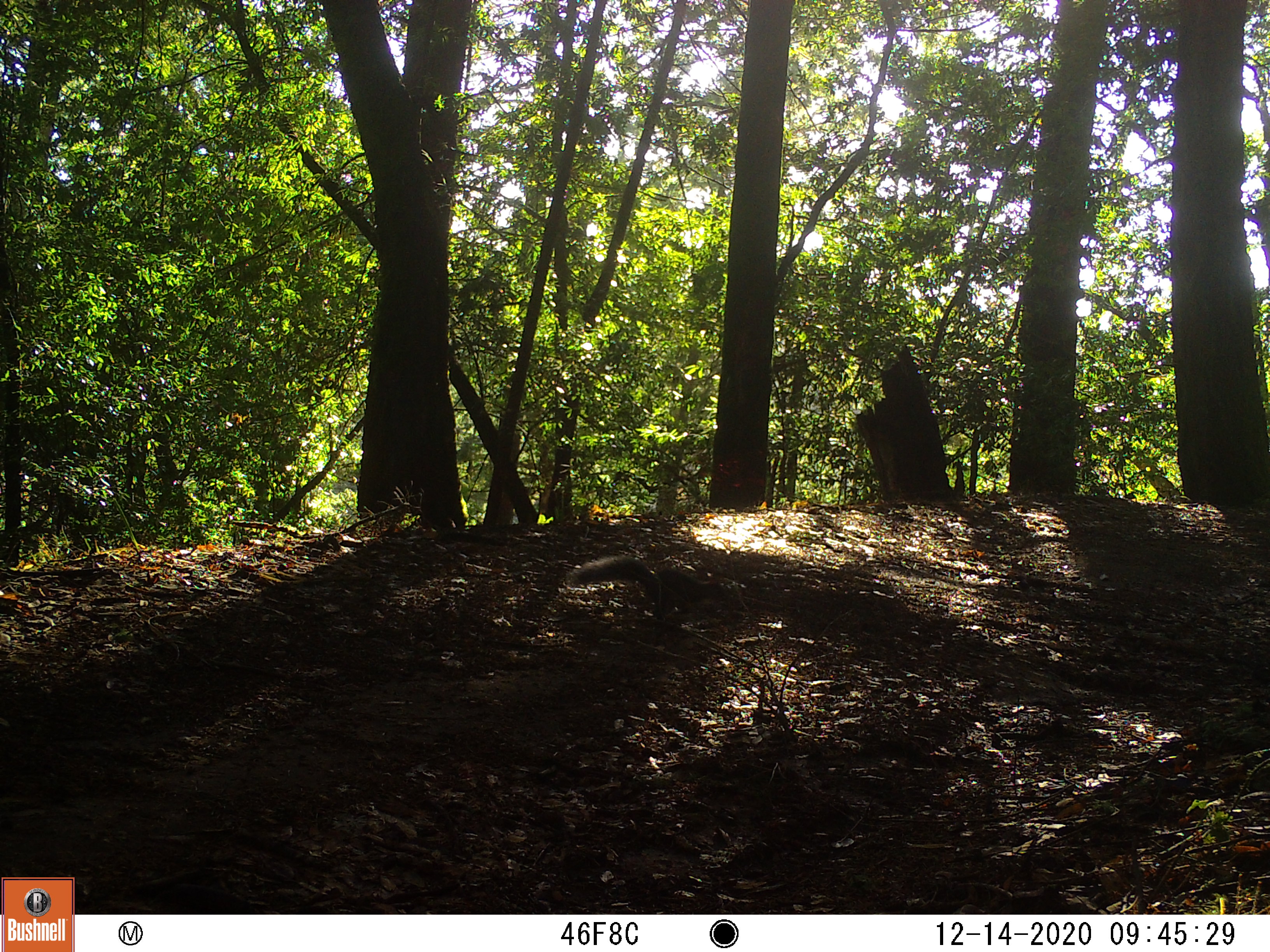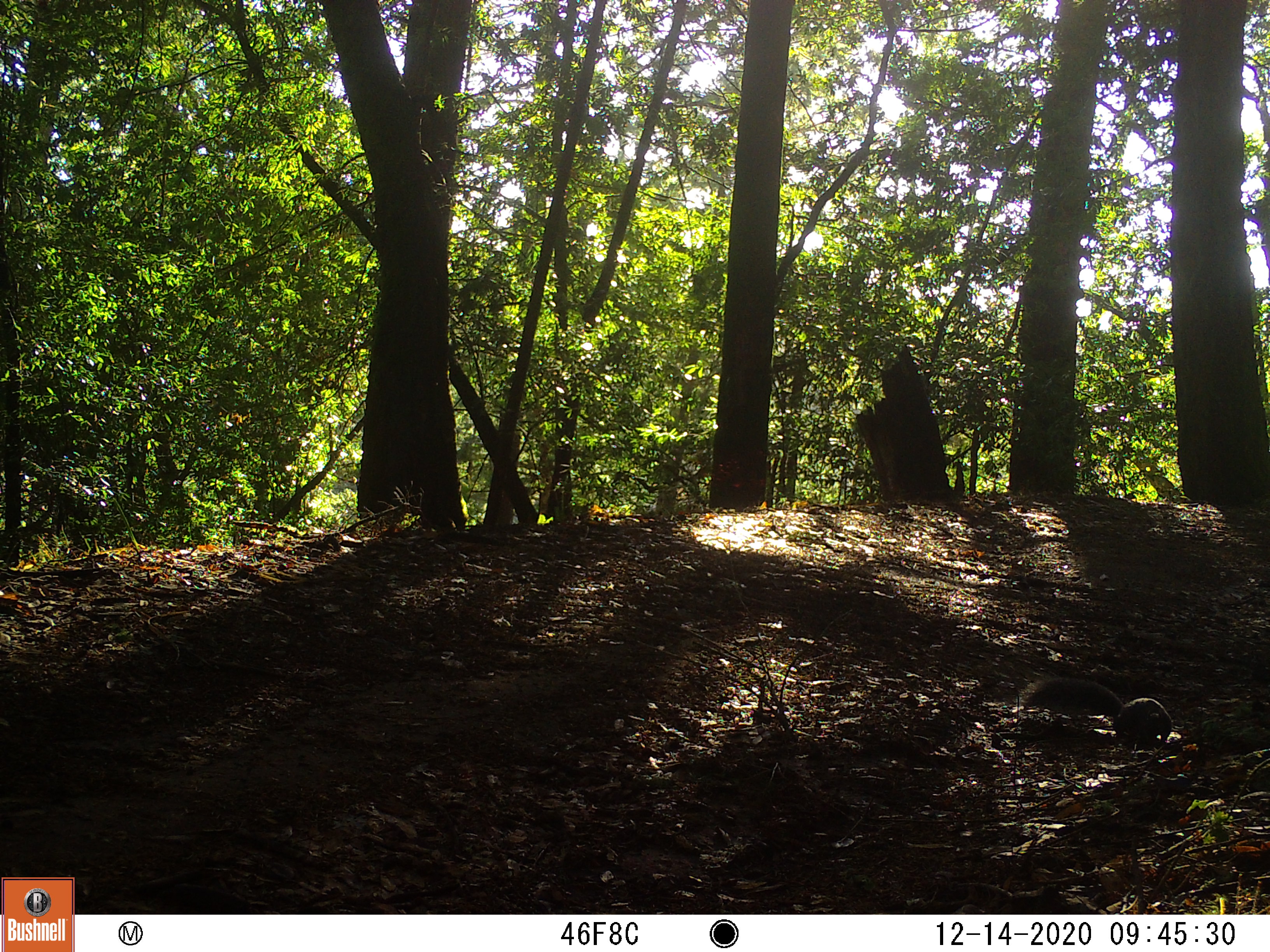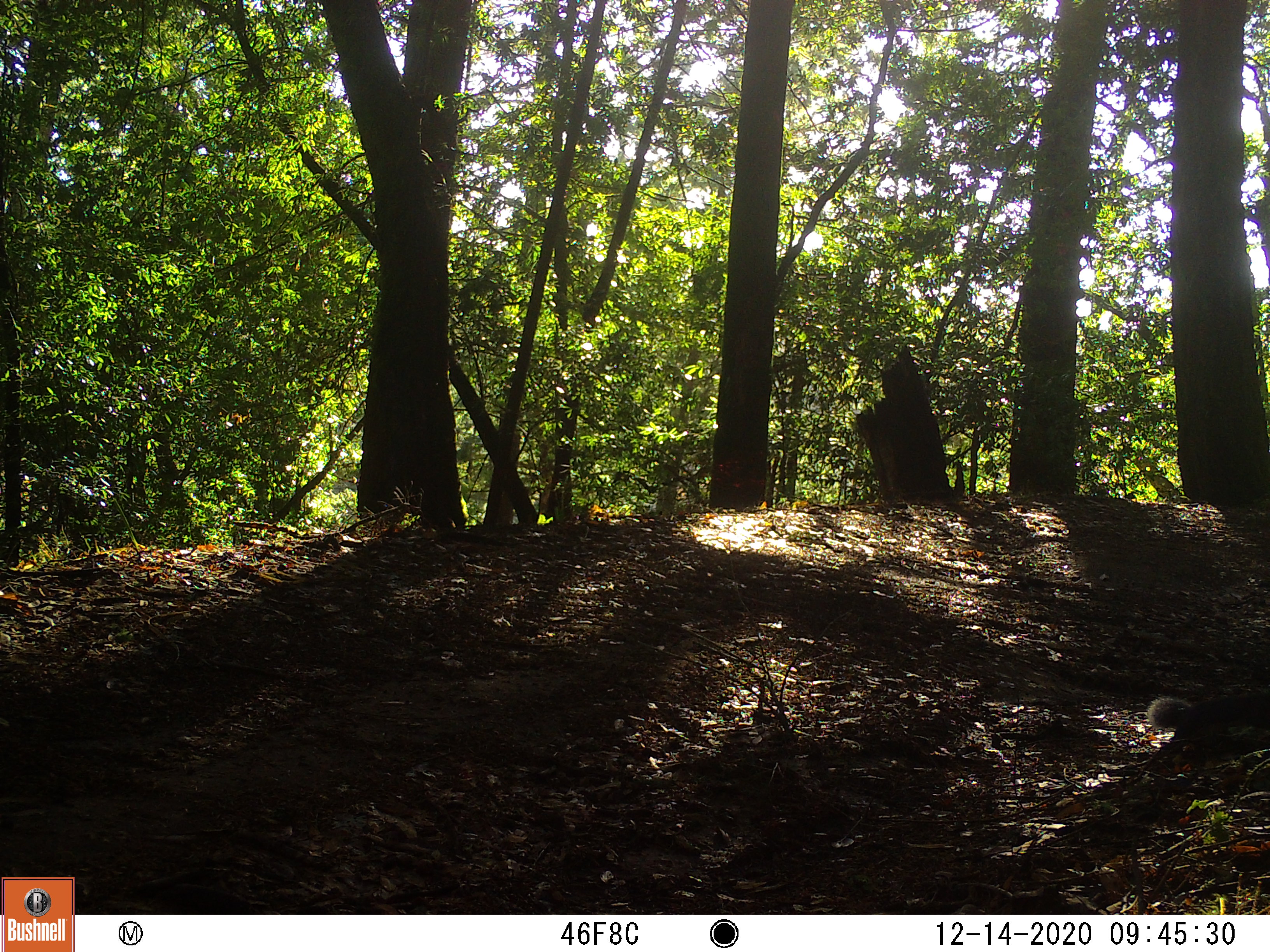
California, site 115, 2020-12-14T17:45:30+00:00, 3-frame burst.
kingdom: Animalia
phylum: Chordata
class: Mammalia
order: Rodentia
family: Sciuridae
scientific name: Sciuridae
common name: squirrel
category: unknown squirrel